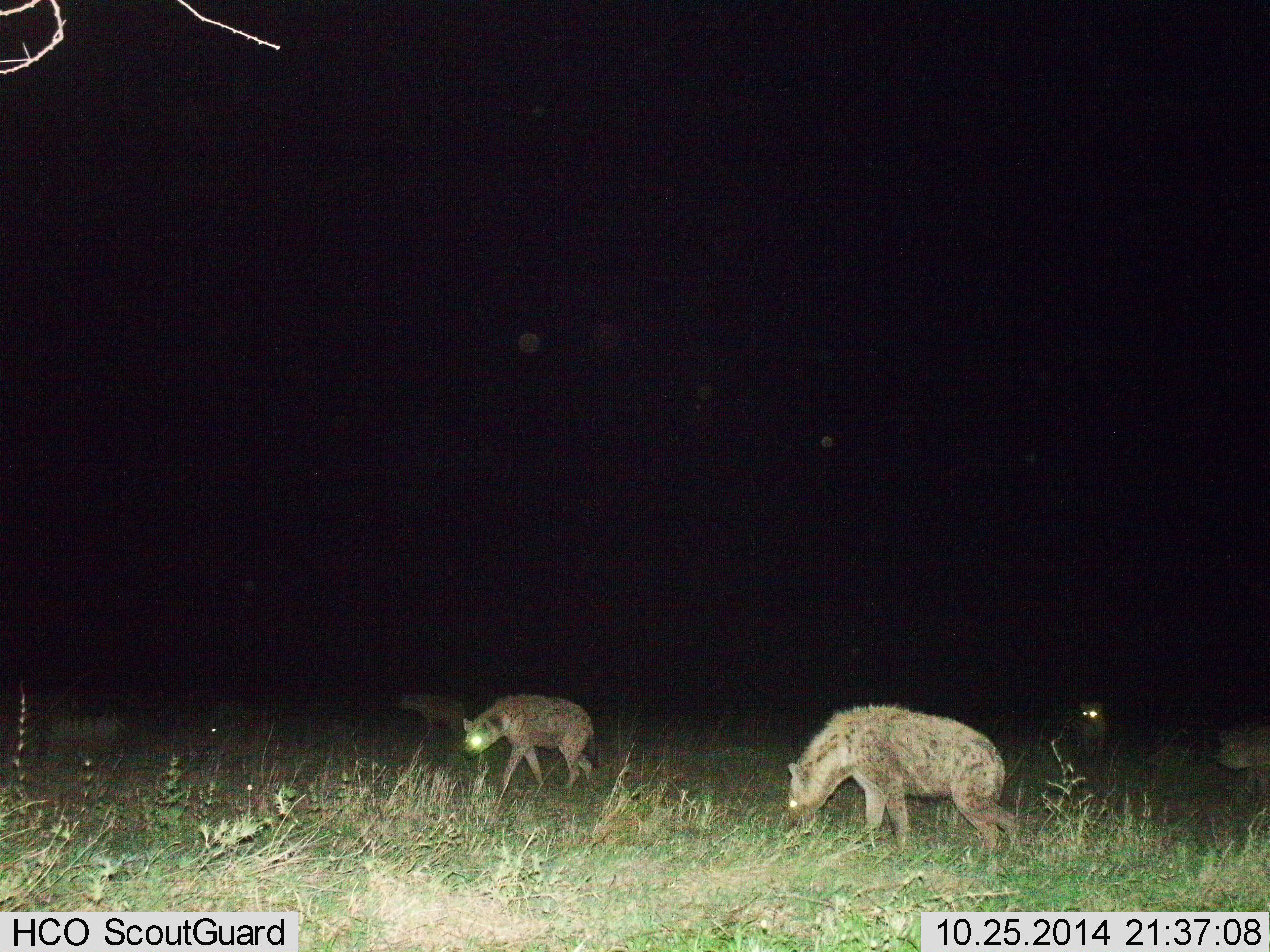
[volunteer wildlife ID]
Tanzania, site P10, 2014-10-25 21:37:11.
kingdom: Animalia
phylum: Chordata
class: Mammalia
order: Carnivora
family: Hyaenidae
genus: Crocuta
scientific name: Crocuta crocuta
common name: spotted hyena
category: hyenaspotted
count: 5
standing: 30%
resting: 0%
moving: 80%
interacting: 0%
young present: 0%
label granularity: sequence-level